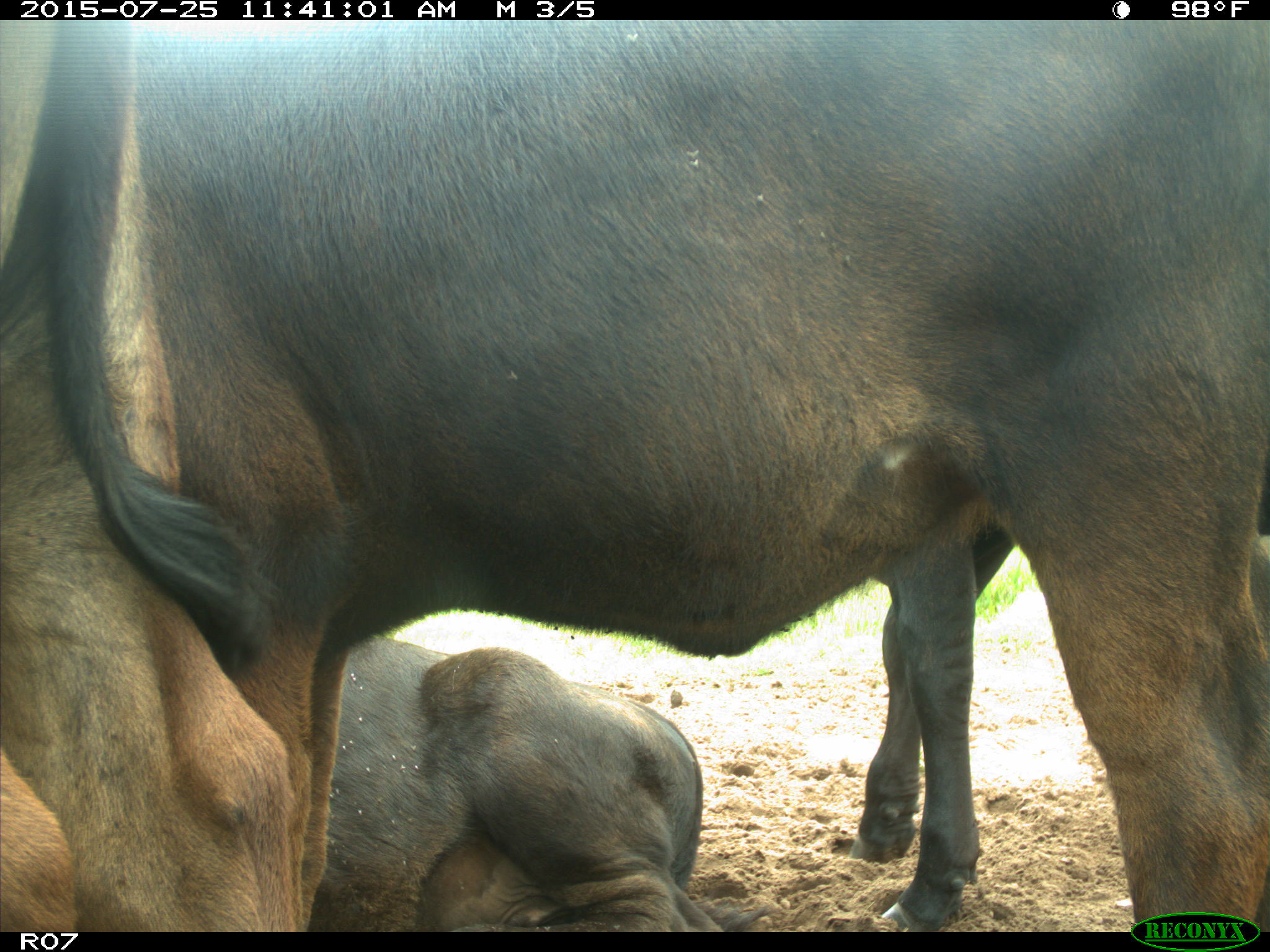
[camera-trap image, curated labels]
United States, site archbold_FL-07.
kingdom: Animalia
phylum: Chordata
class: Mammalia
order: Artiodactyla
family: Bovidae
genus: Bos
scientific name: Bos taurus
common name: domestic cow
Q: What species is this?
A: Bos taurus (domestic cow).